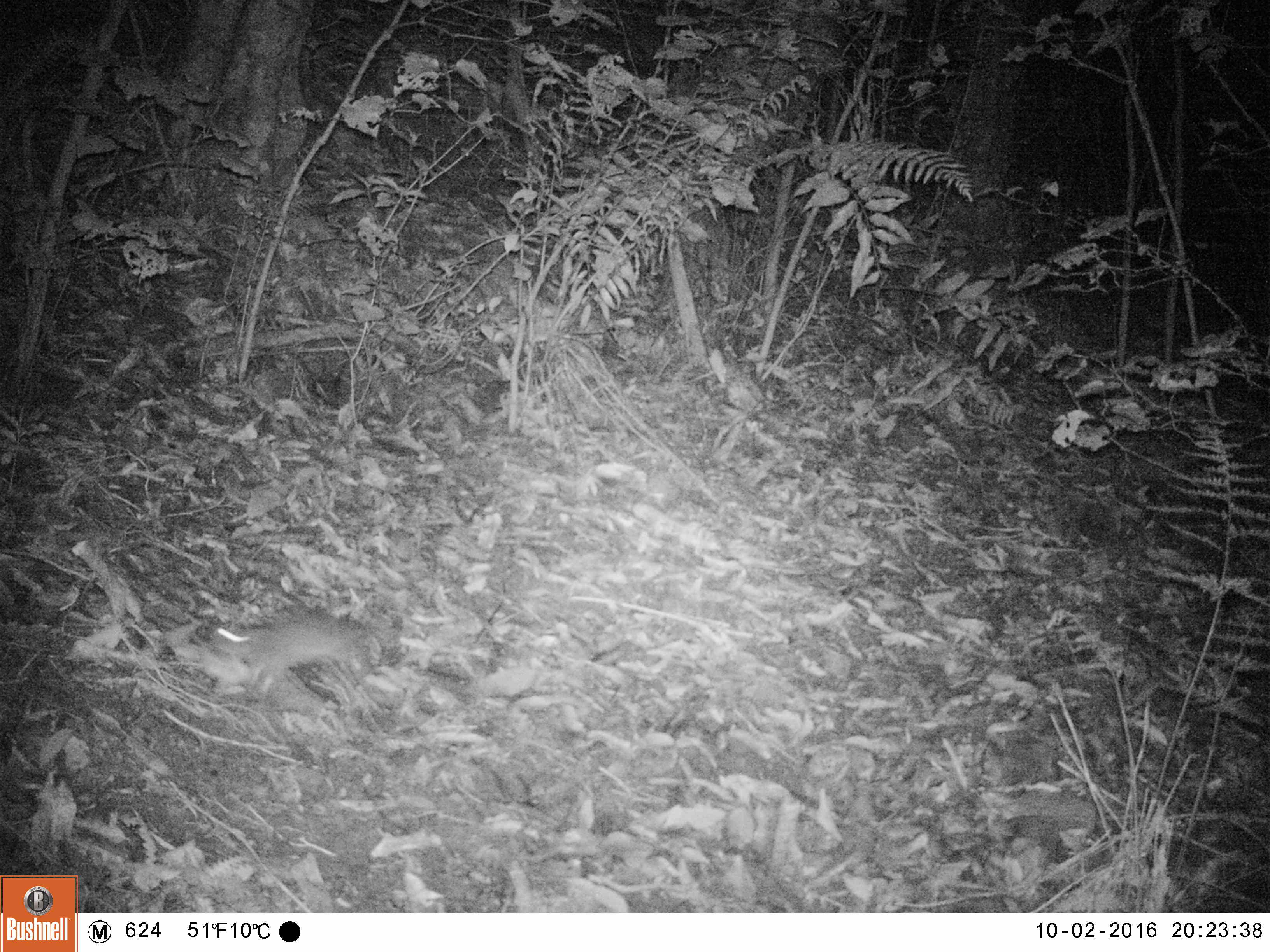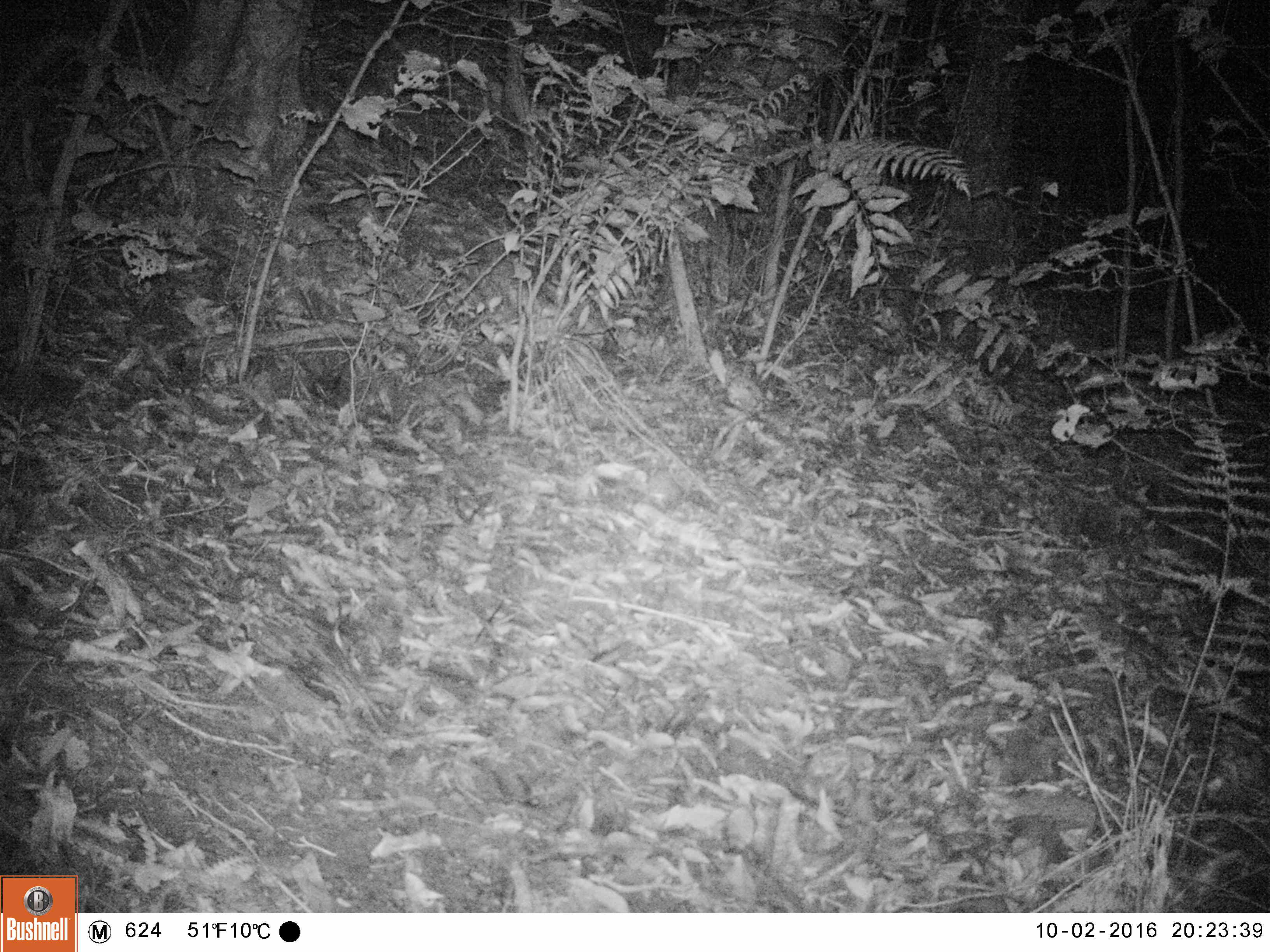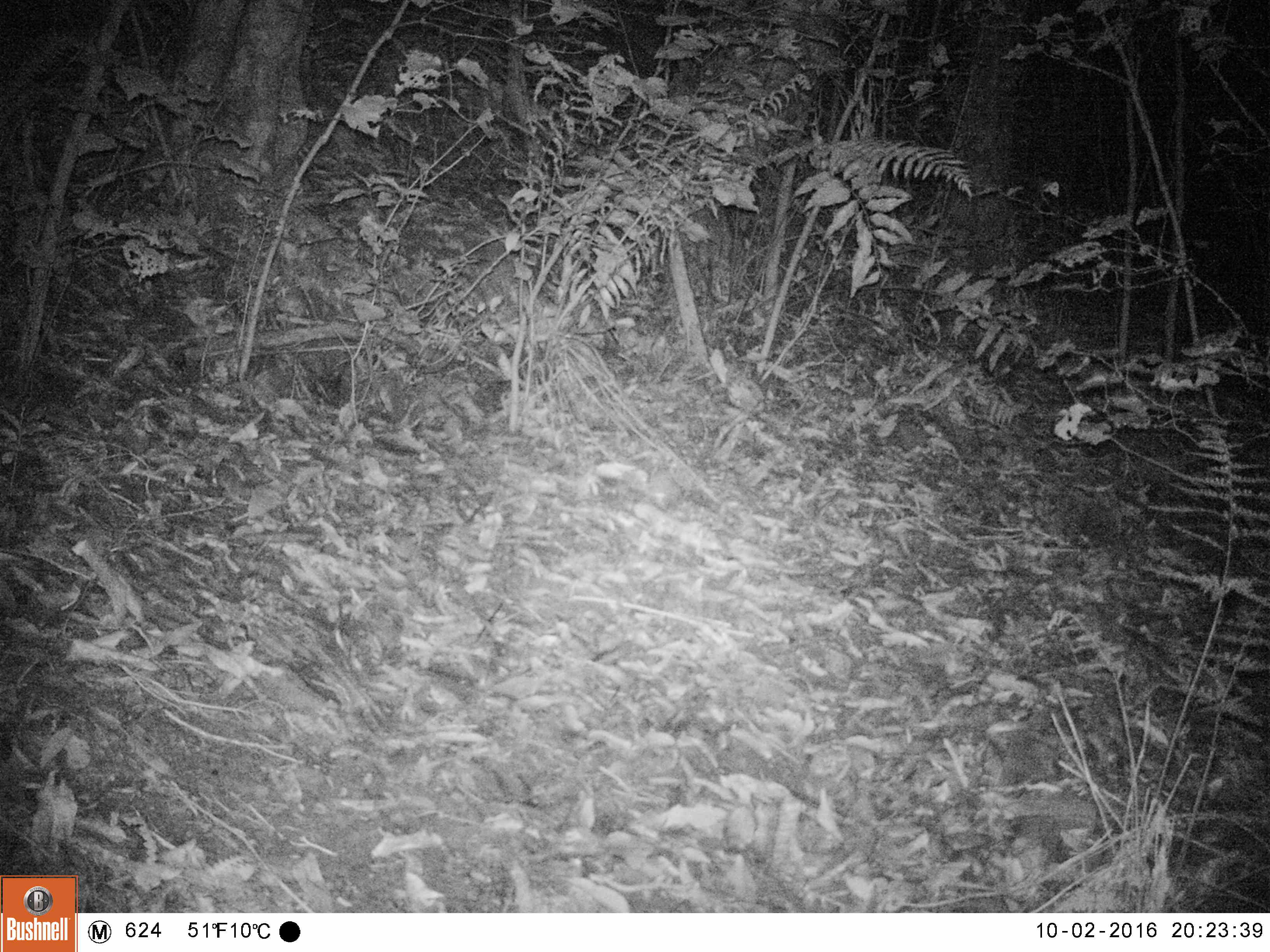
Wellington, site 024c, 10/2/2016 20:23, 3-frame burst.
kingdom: Animalia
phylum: Chordata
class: Mammalia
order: Rodentia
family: Muridae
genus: Rattus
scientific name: Rattus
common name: rat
Rat (Rattus).